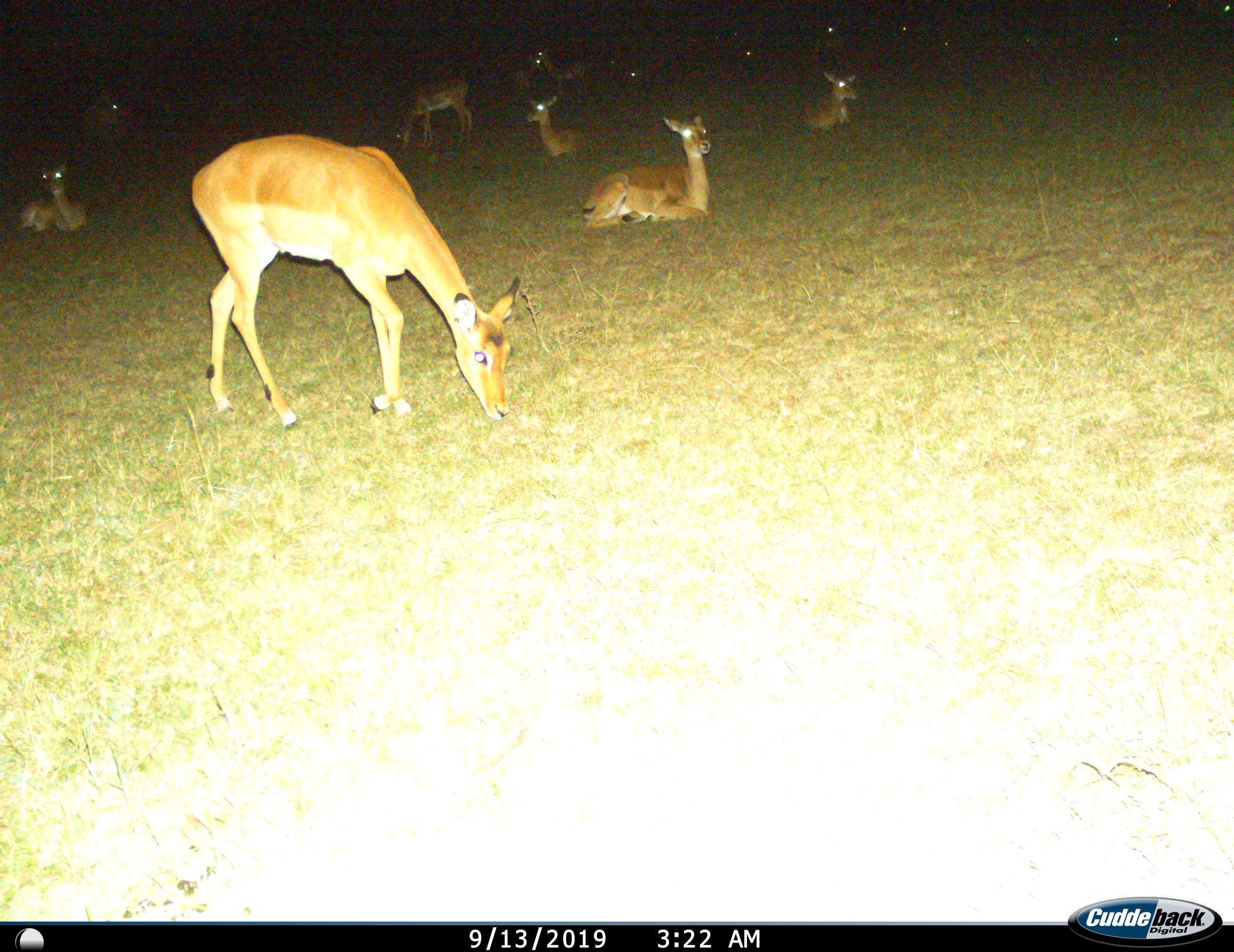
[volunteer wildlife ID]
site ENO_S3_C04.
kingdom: Animalia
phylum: Chordata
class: Mammalia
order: Artiodactyla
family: Bovidae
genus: Aepyceros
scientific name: Aepyceros melampus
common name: impala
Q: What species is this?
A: Impala (Aepyceros melampus).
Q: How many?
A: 11-50.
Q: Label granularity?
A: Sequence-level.